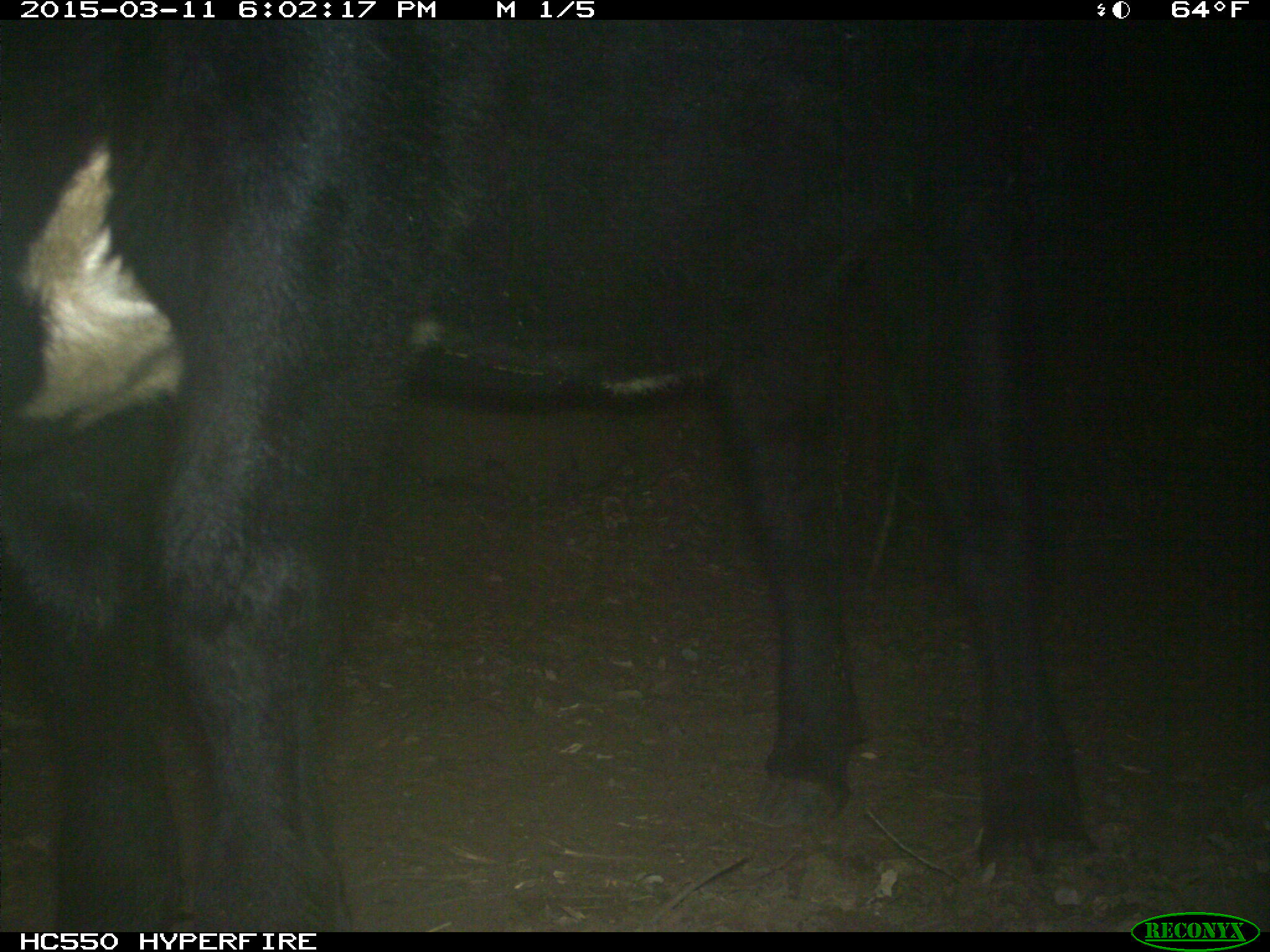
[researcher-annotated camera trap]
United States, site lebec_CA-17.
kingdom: Animalia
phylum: Chordata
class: Mammalia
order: Artiodactyla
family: Bovidae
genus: Bos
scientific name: Bos taurus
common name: domestic cow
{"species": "Bos taurus (domestic cow)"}